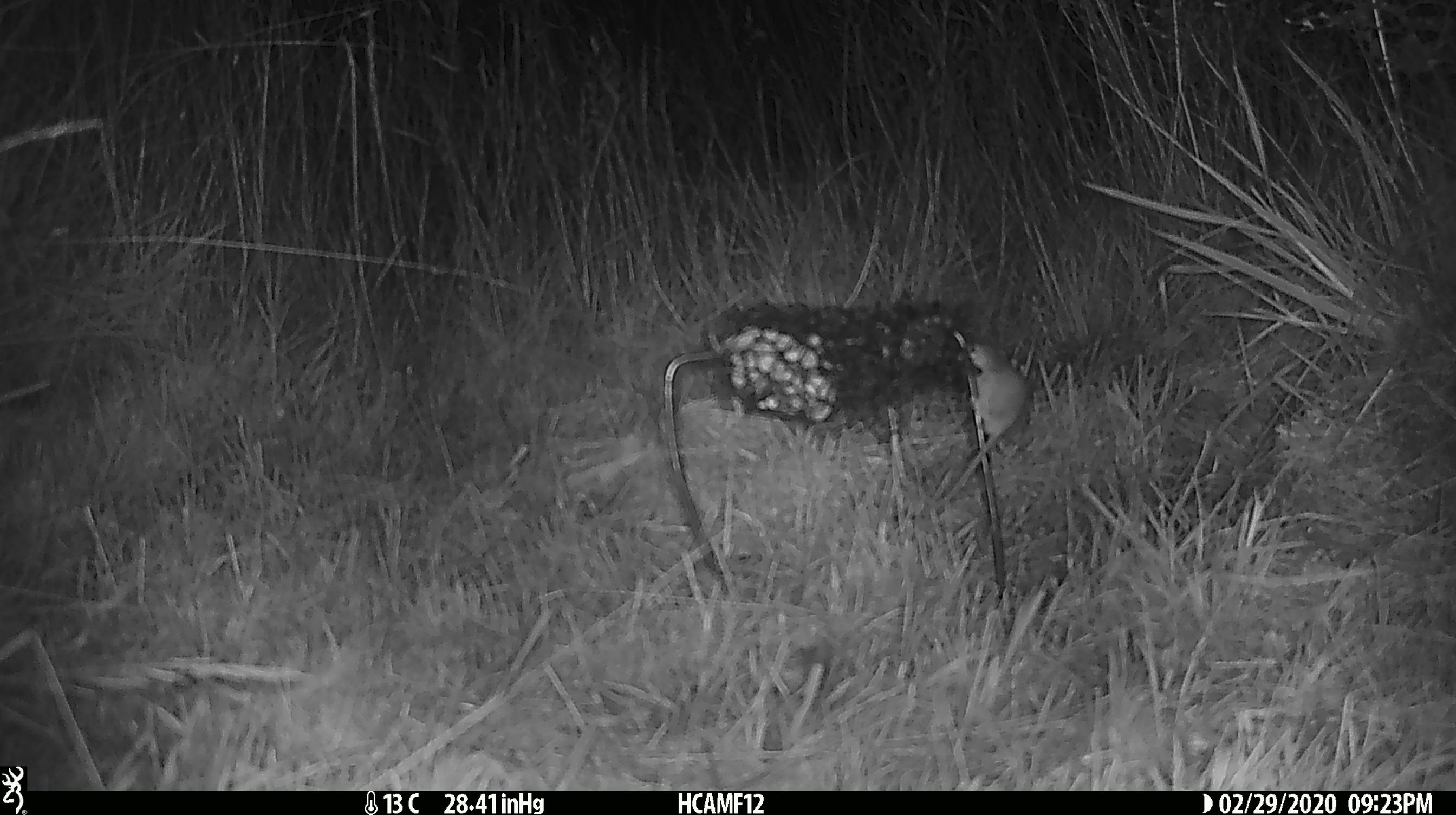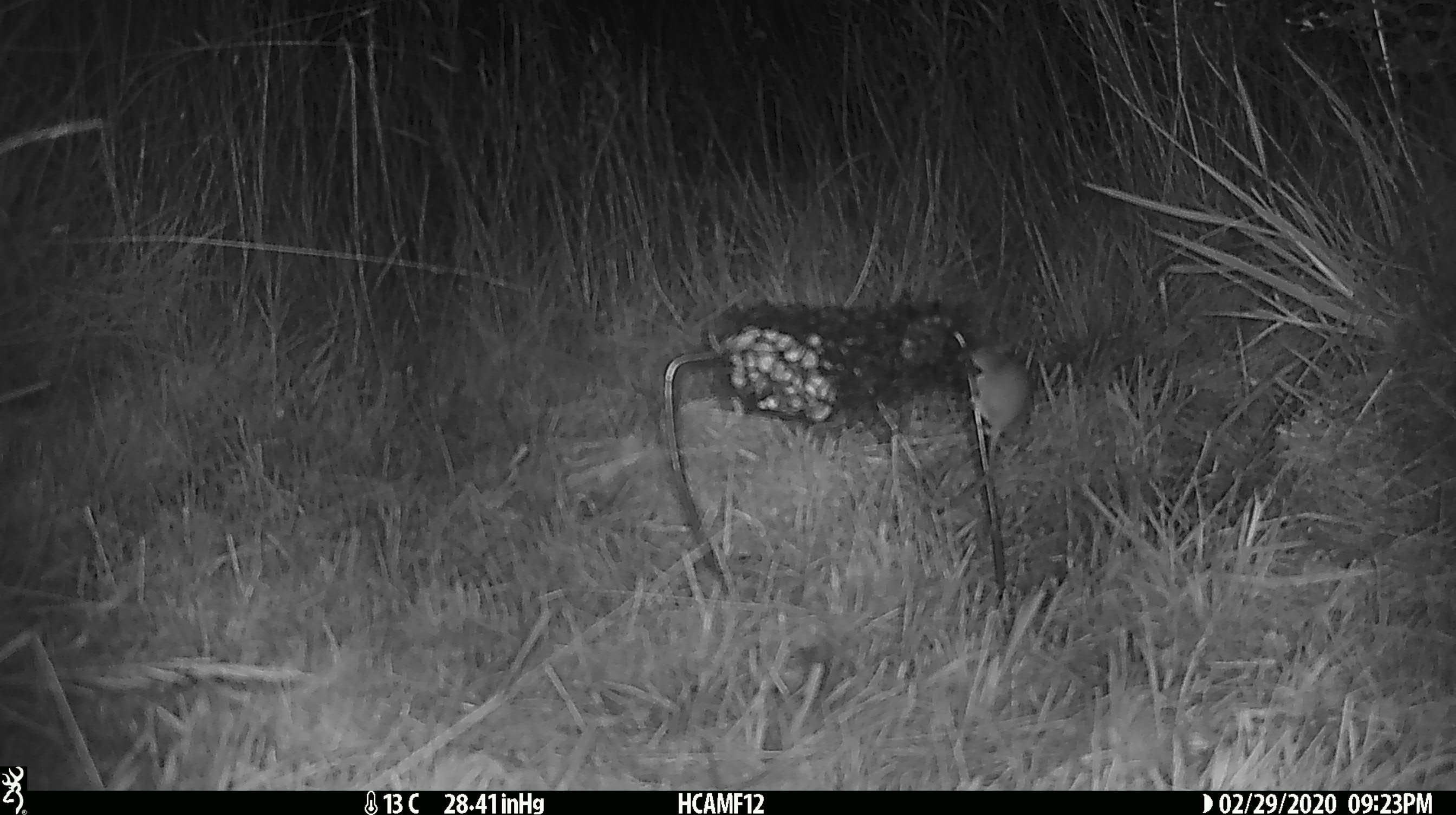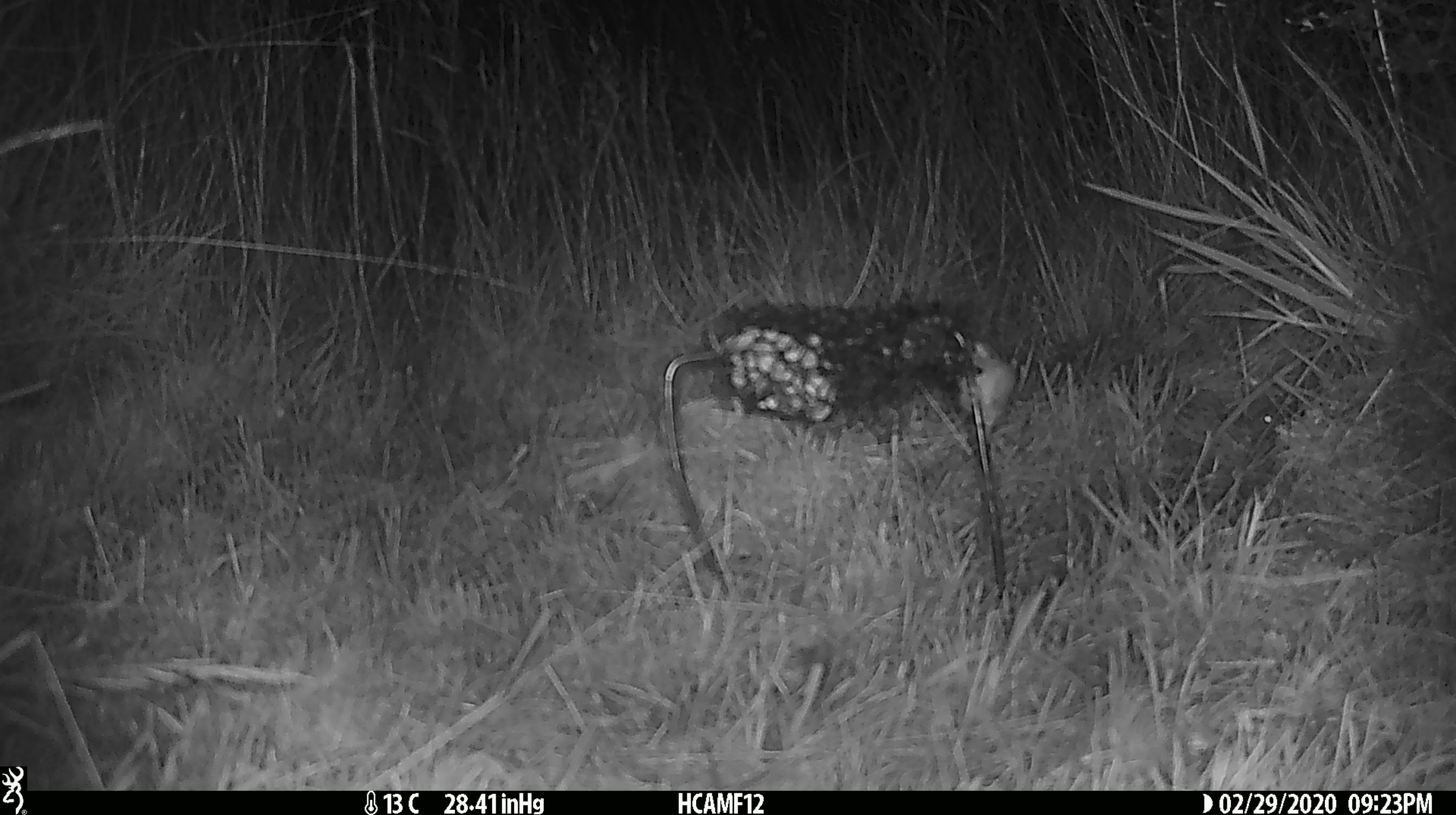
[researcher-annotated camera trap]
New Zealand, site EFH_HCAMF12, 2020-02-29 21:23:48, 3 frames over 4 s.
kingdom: Animalia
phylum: Chordata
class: Mammalia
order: Rodentia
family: Muridae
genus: Mus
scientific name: Mus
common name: mouse